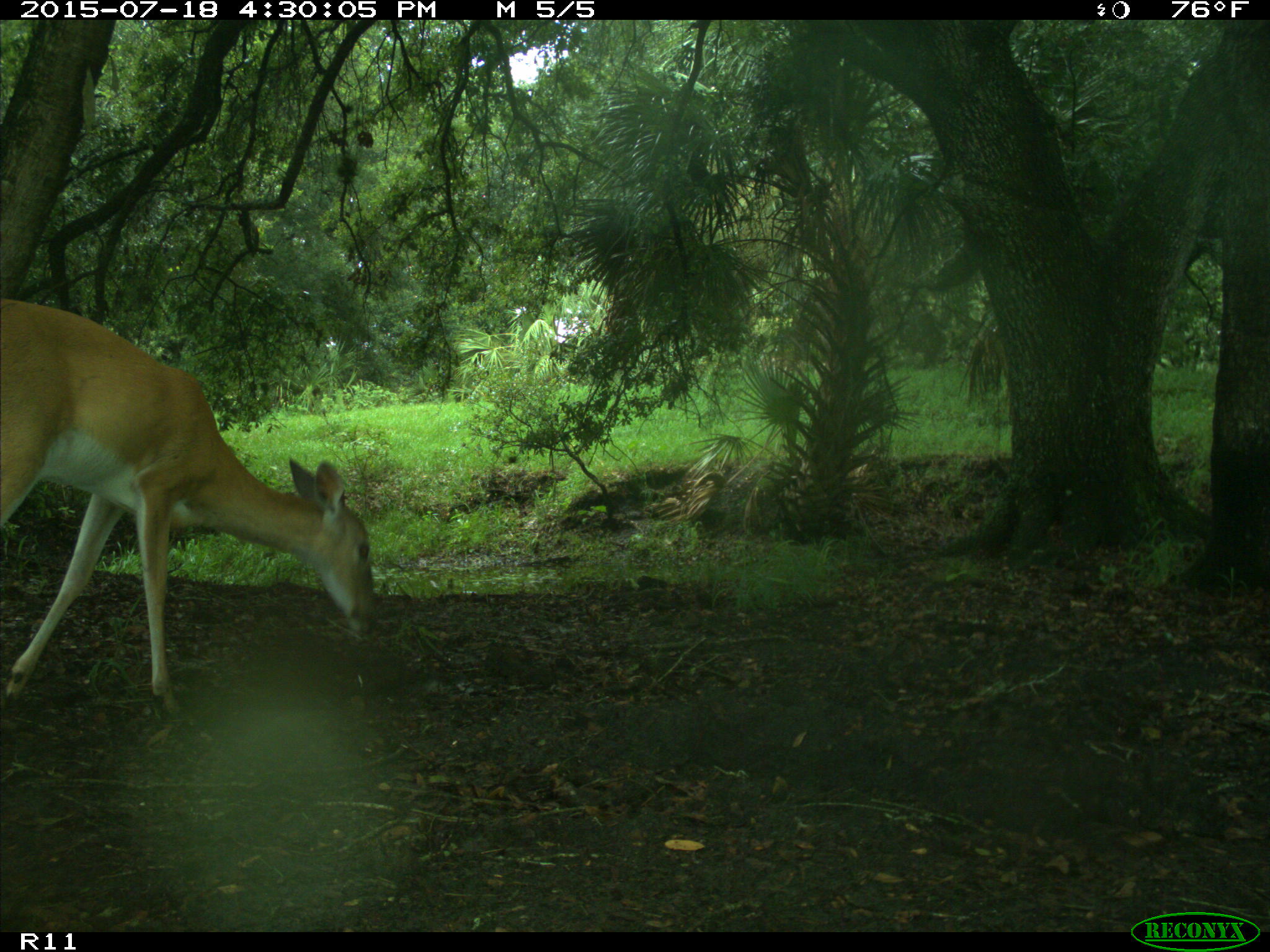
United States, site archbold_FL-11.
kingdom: Animalia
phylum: Chordata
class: Mammalia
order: Artiodactyla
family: Cervidae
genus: Odocoileus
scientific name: Odocoileus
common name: deer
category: unidentified deer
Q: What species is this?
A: Unidentified deer (deer) (Odocoileus).